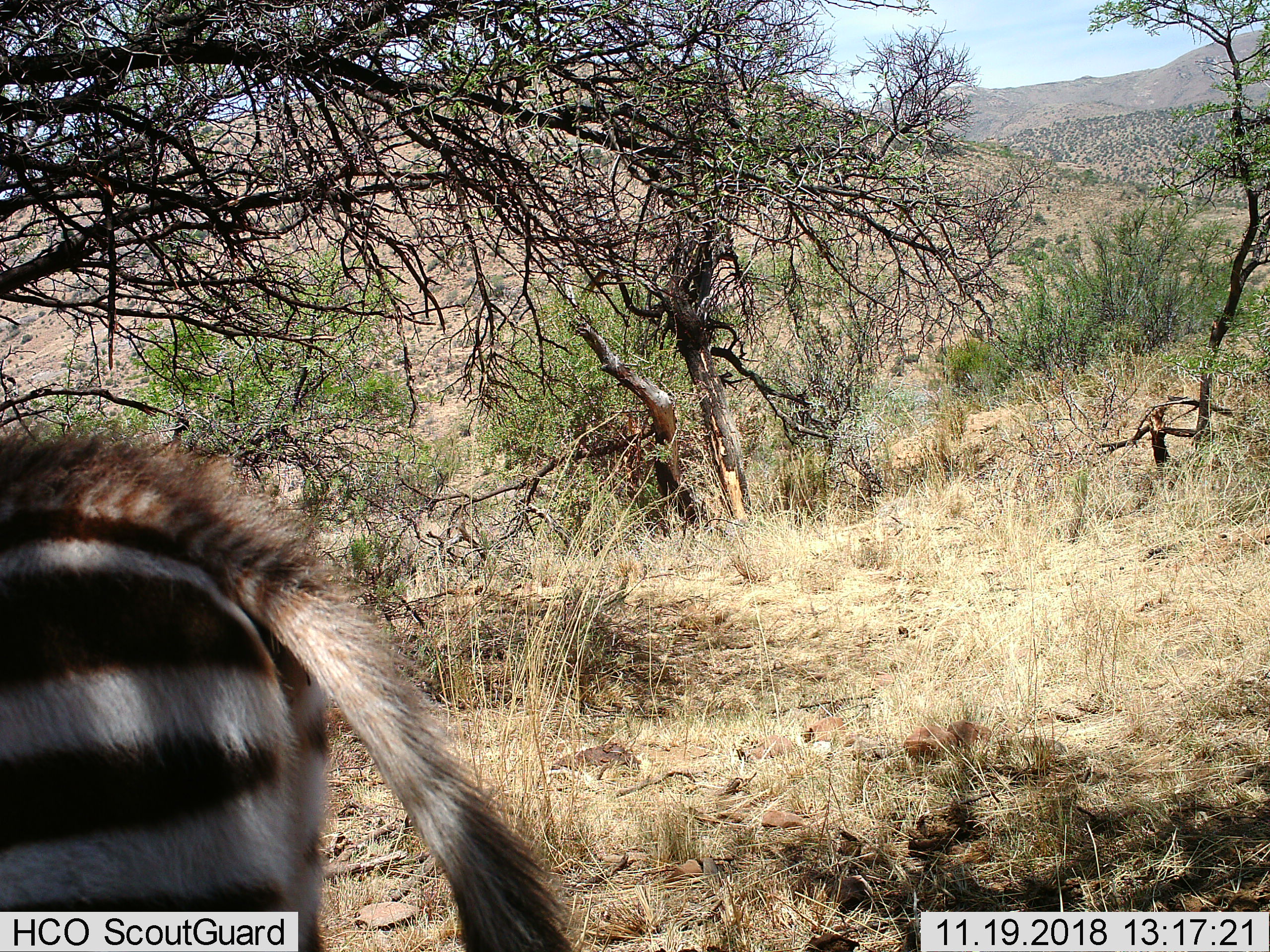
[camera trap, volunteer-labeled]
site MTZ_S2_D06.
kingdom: Animalia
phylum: Chordata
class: Mammalia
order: Perissodactyla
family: Equidae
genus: Equus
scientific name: Equus zebra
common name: mountain zebra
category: zebramountain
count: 1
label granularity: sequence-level